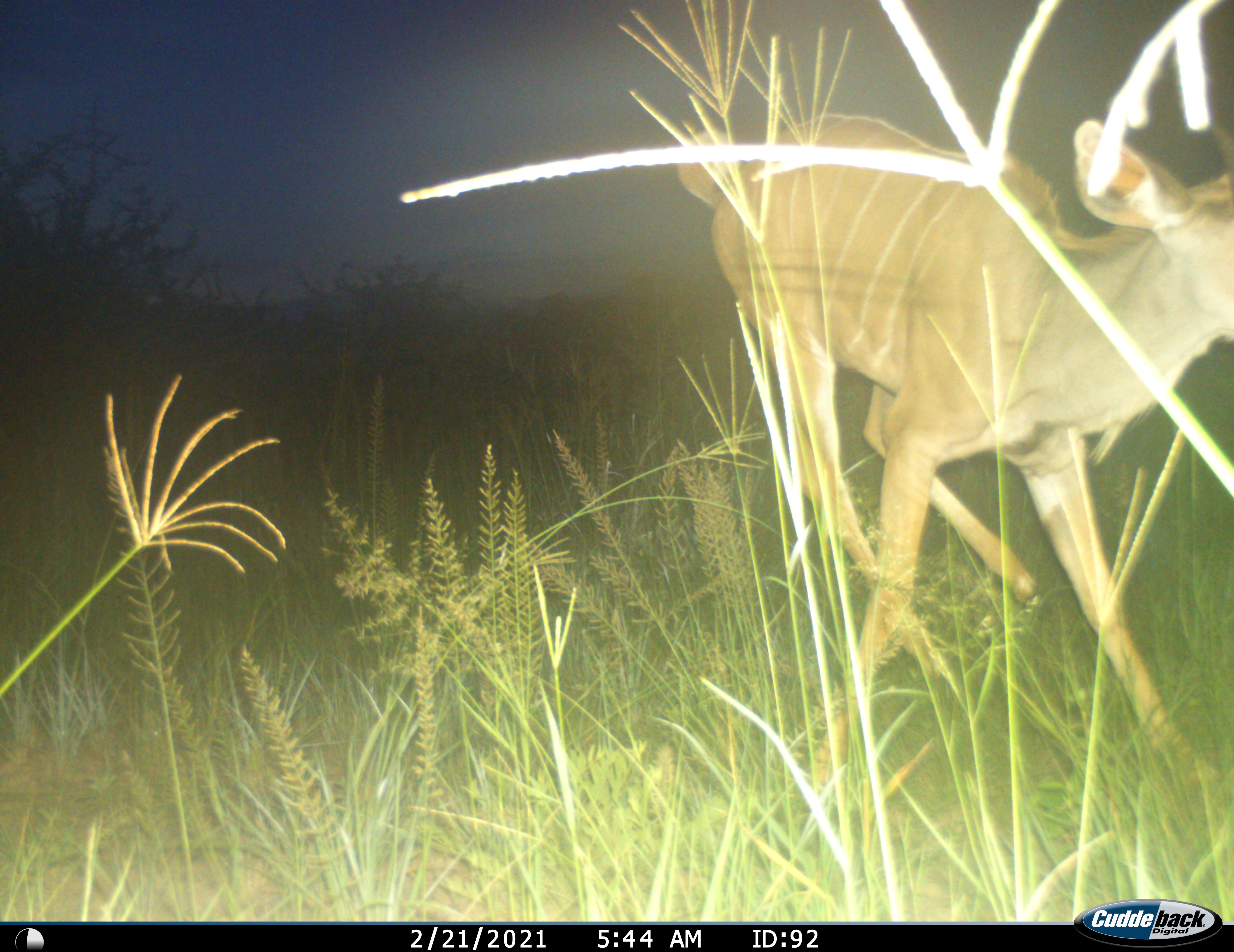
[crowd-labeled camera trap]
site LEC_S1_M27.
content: unidentified animal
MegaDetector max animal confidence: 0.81